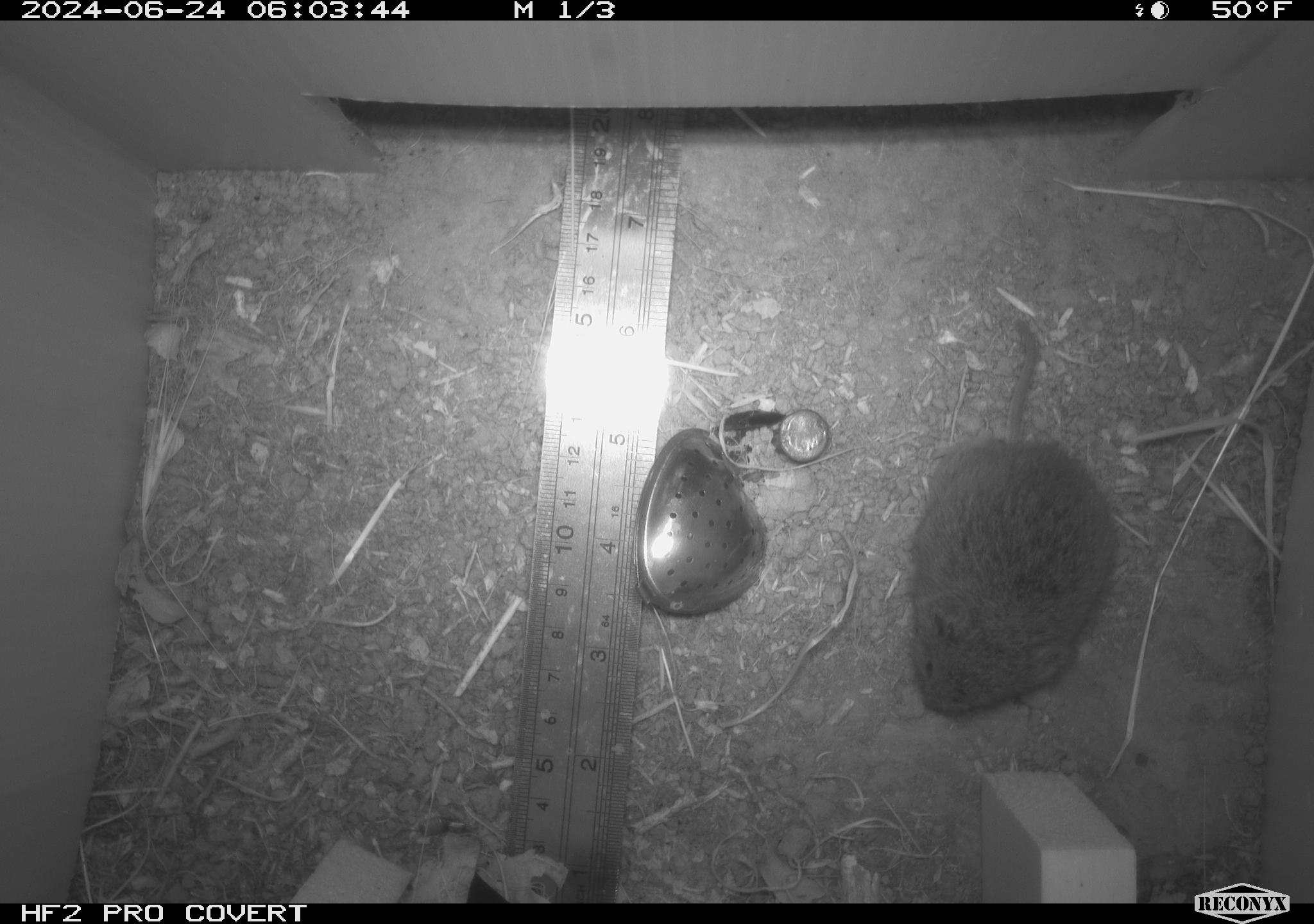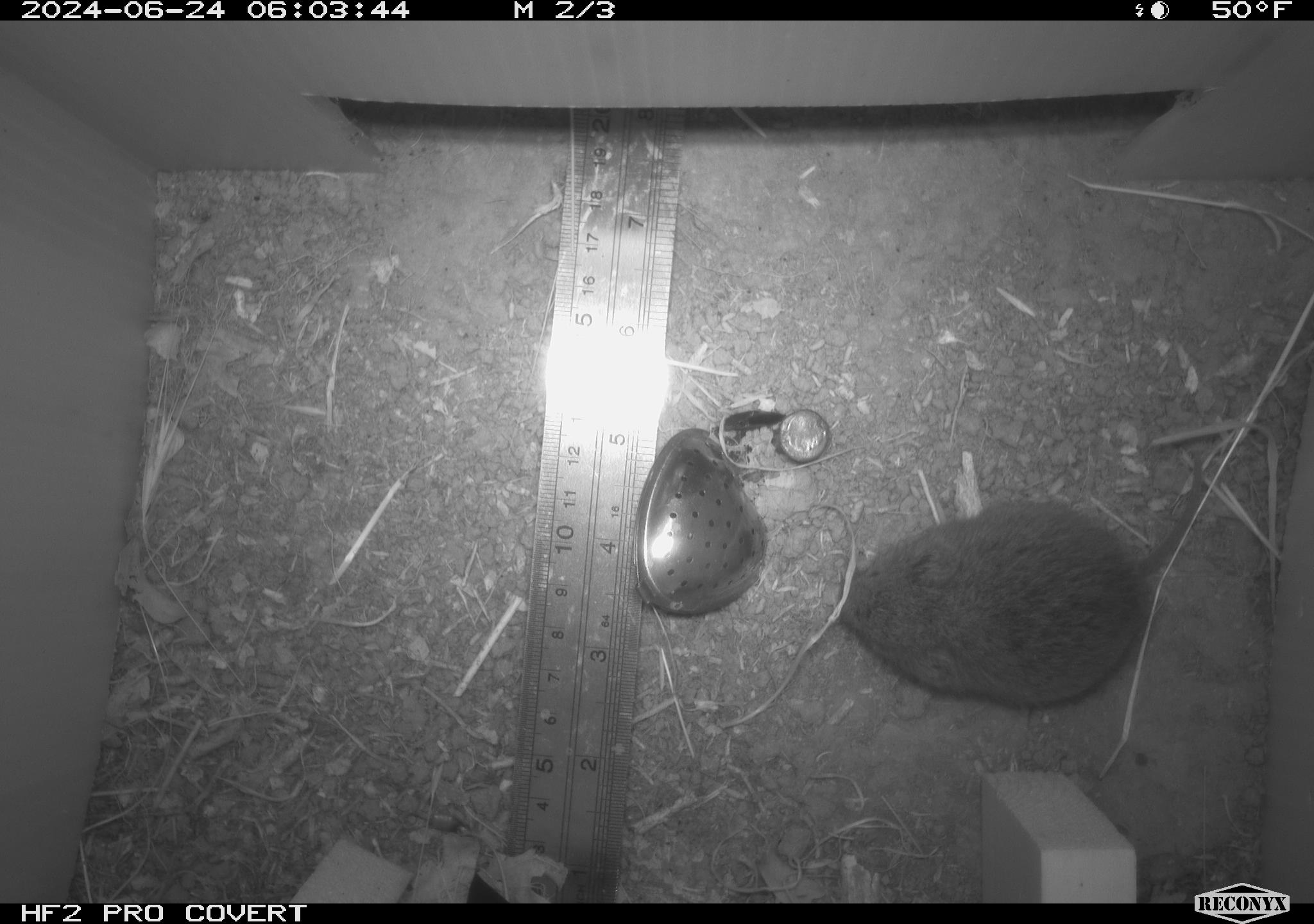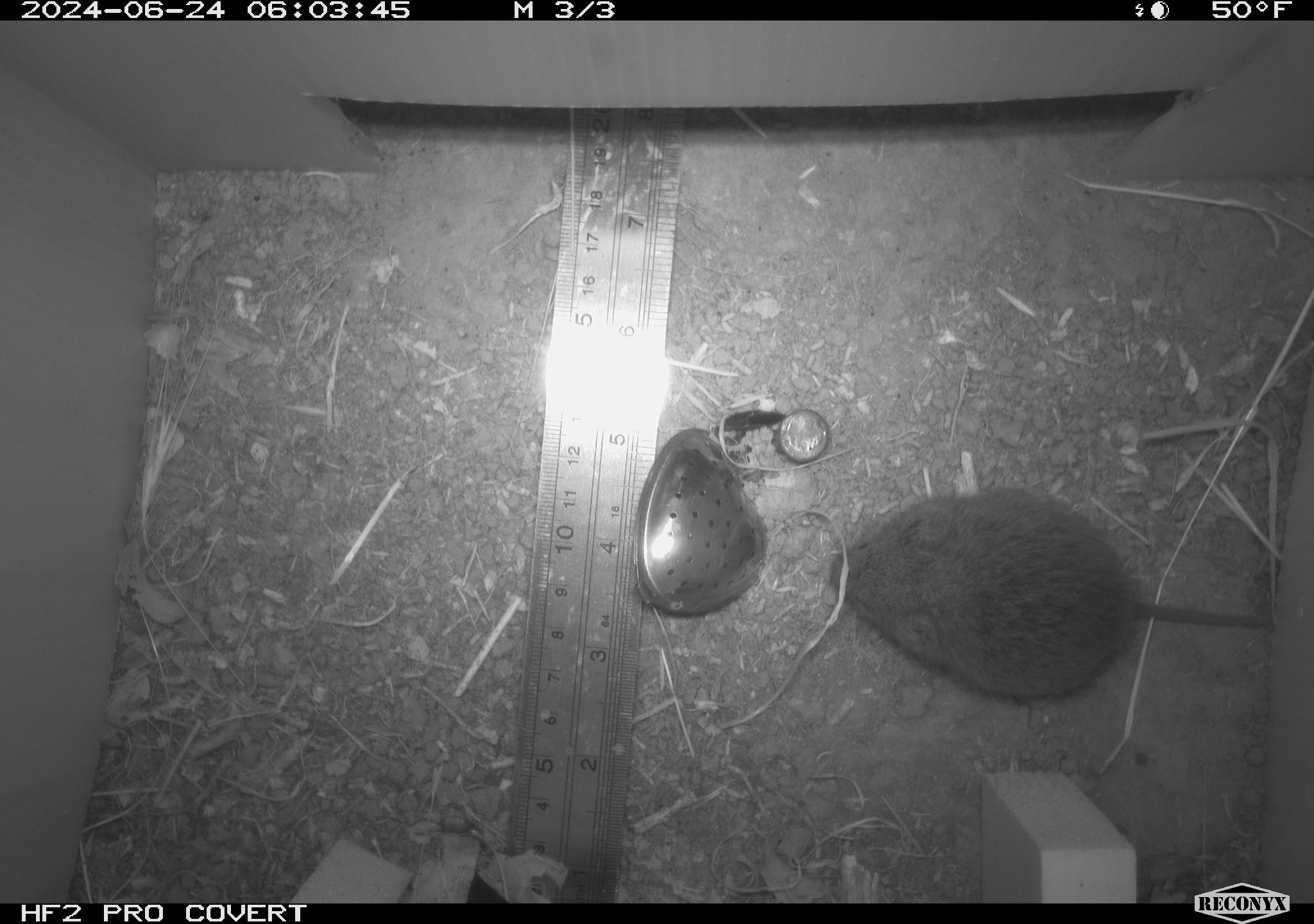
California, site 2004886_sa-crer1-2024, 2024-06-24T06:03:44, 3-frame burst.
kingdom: Animalia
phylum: Chordata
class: Mammalia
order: Rodentia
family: Cricetidae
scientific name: Arvicolinae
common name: voles, lemmings, and muskrats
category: arvicolinae subfamily